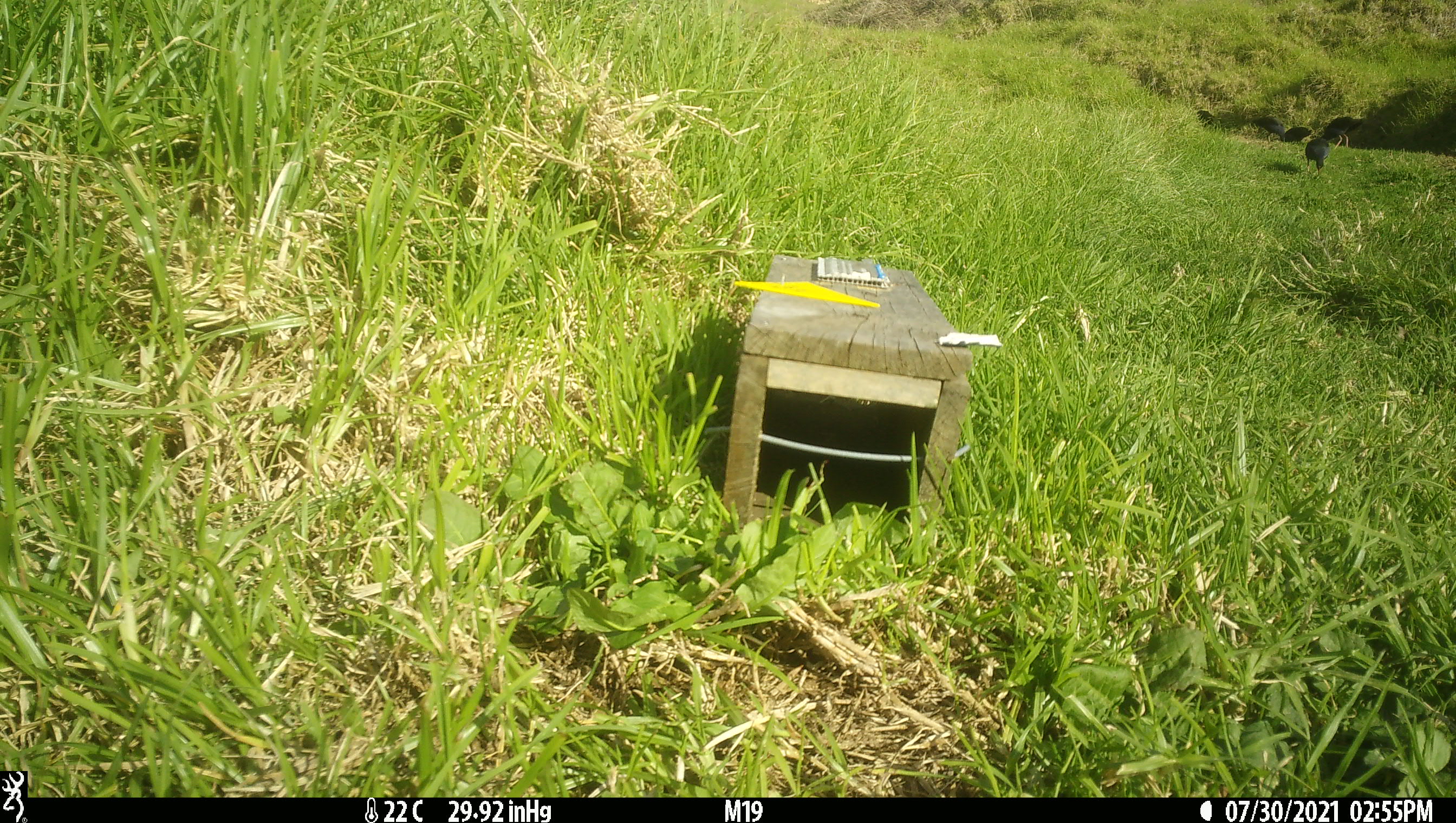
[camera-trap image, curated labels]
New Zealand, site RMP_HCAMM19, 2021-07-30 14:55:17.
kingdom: Animalia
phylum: Chordata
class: Aves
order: Gruiformes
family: Rallidae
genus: Porphyrio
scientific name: Porphyrio melanotus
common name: australasian swamphen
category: pukeko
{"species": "pukeko (australasian swamphen) (Porphyrio melanotus)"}